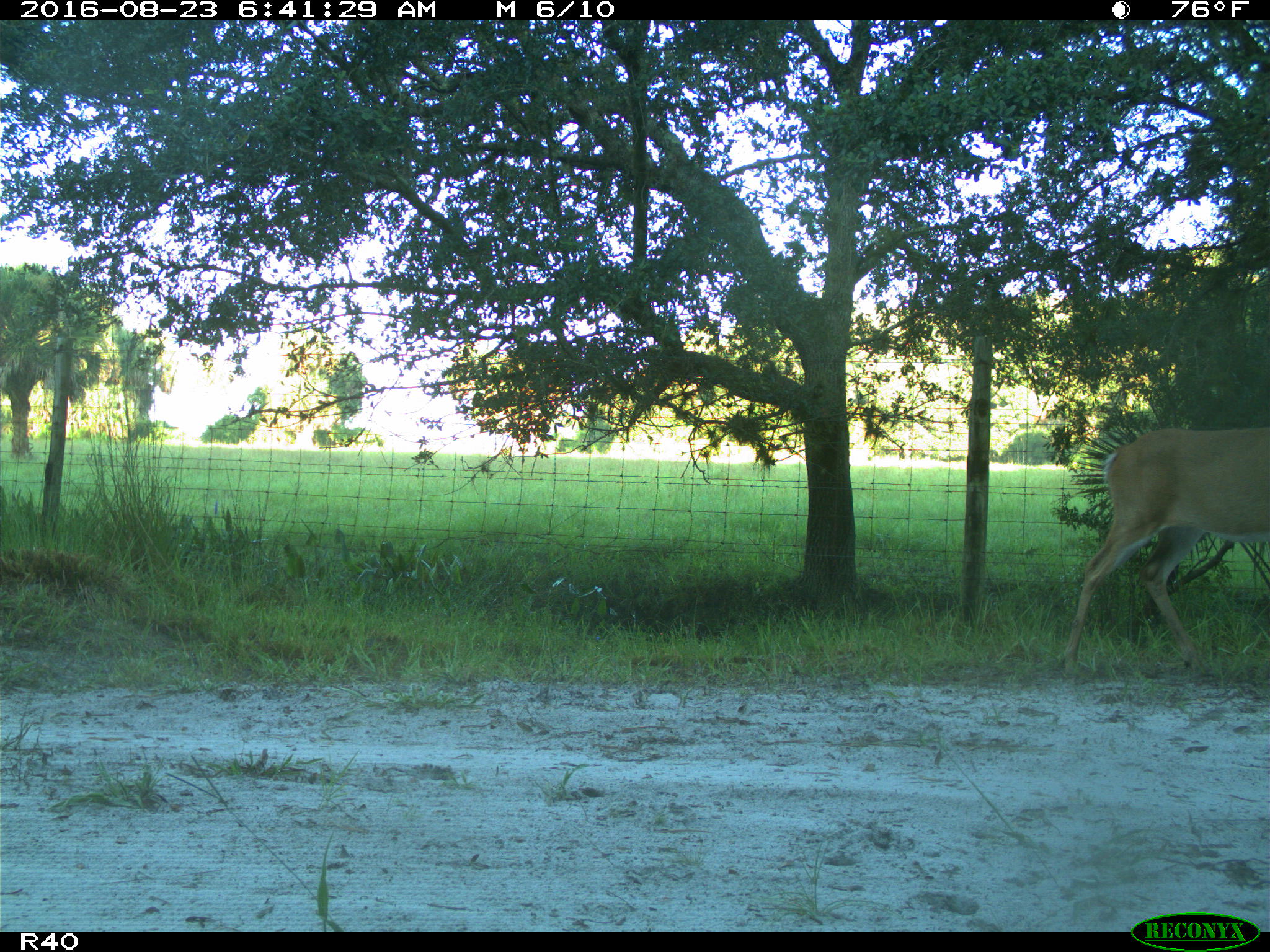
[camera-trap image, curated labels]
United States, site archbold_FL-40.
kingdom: Animalia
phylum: Chordata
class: Mammalia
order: Artiodactyla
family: Cervidae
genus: Odocoileus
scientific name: Odocoileus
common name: deer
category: unidentified deer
Unidentified deer (deer) (Odocoileus).